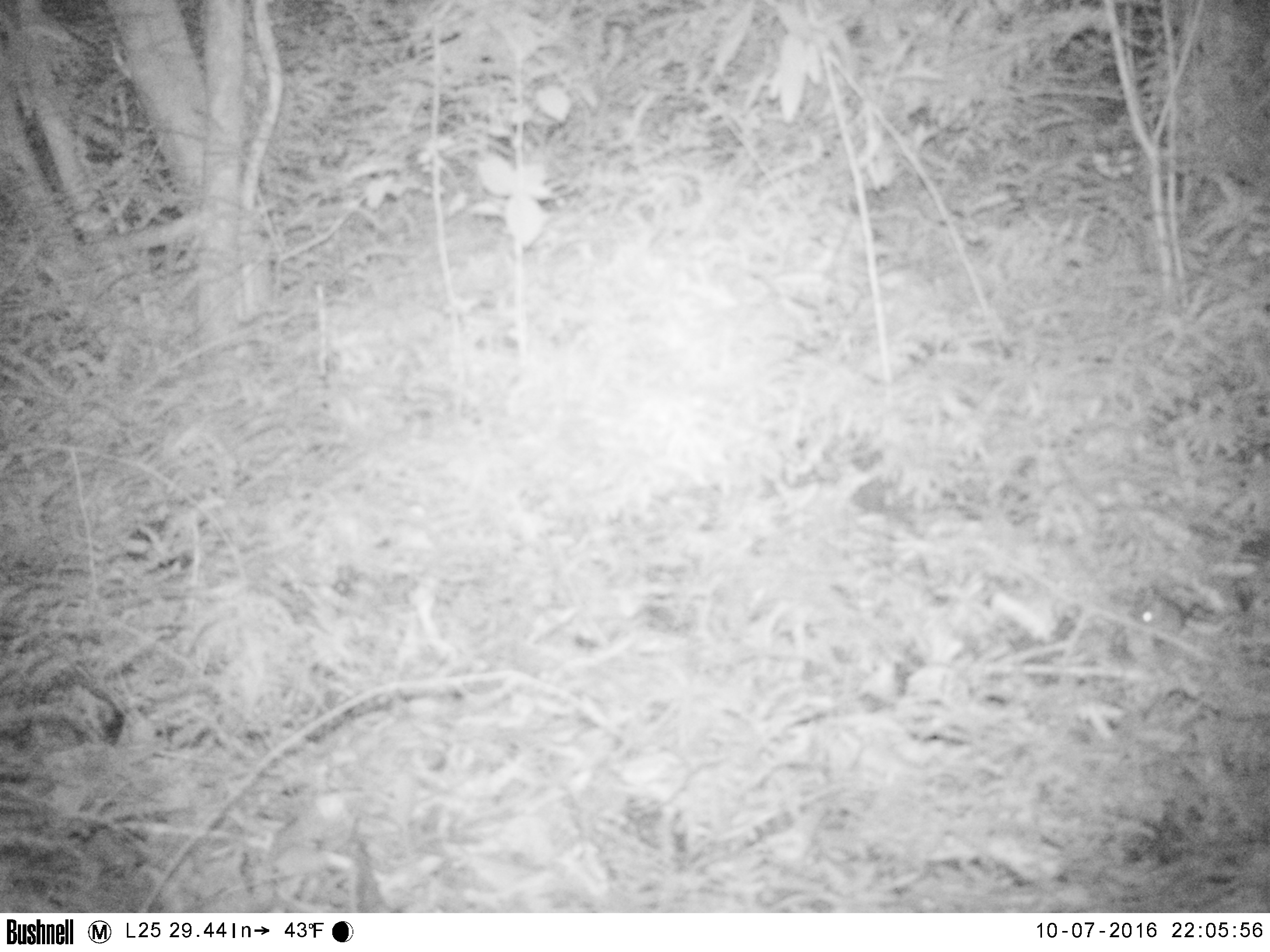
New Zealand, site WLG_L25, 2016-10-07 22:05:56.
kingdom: Animalia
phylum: Chordata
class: Mammalia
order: Rodentia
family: Muridae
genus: Mus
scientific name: Mus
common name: mouse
Mouse (Mus).